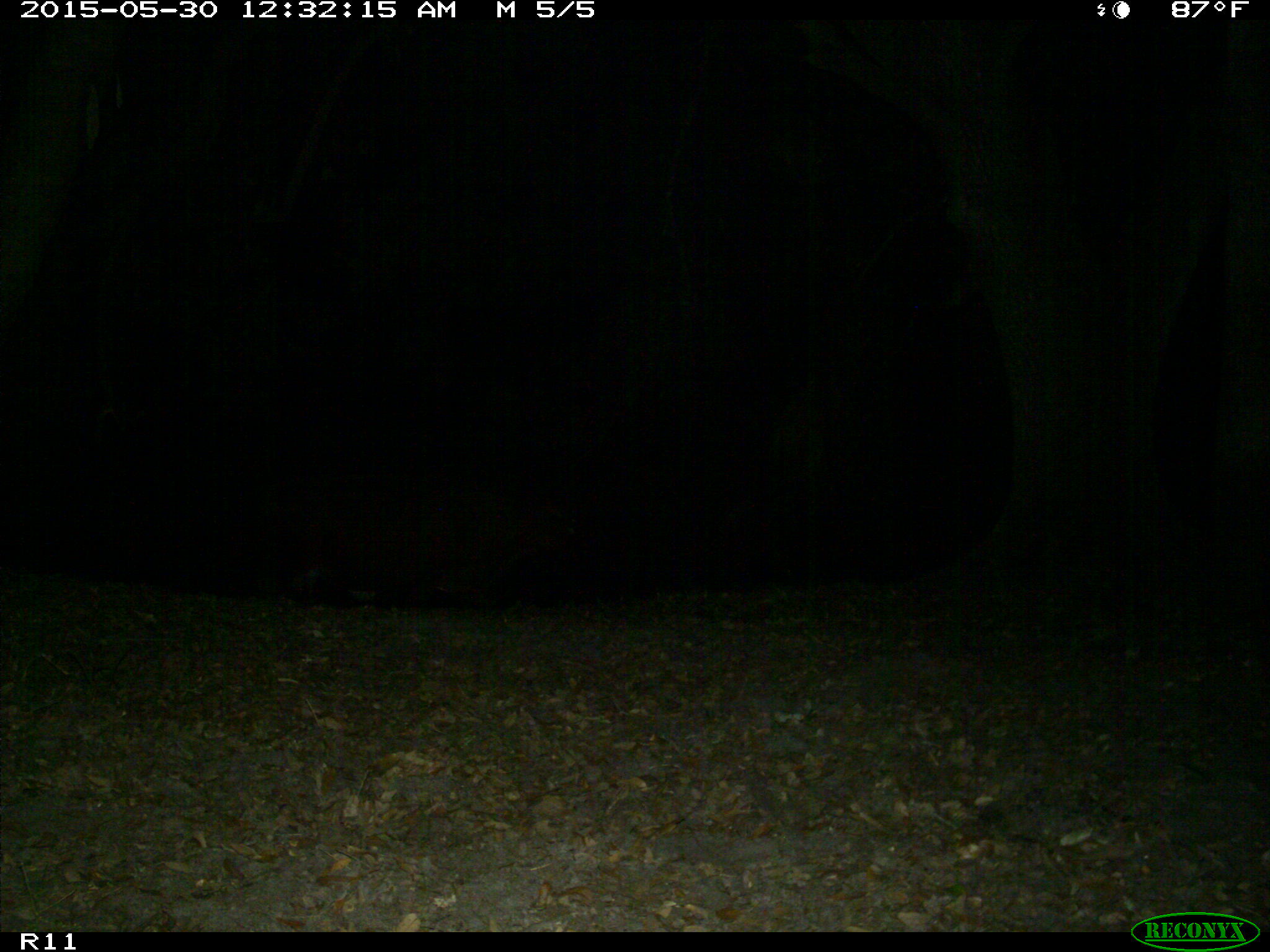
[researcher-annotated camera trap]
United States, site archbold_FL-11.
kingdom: Animalia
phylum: Chordata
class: Mammalia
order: Artiodactyla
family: Bovidae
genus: Bos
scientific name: Bos taurus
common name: domestic cow